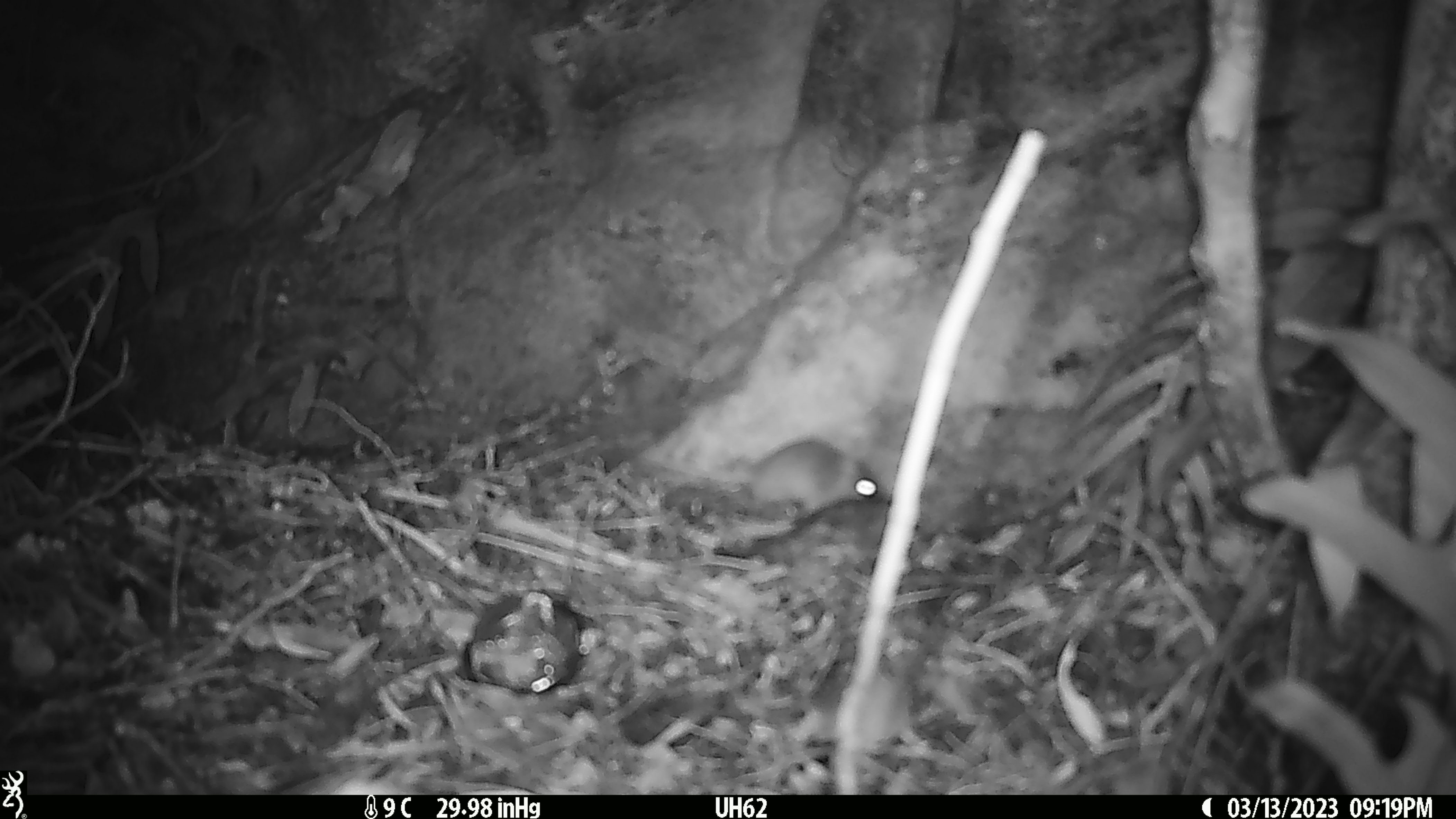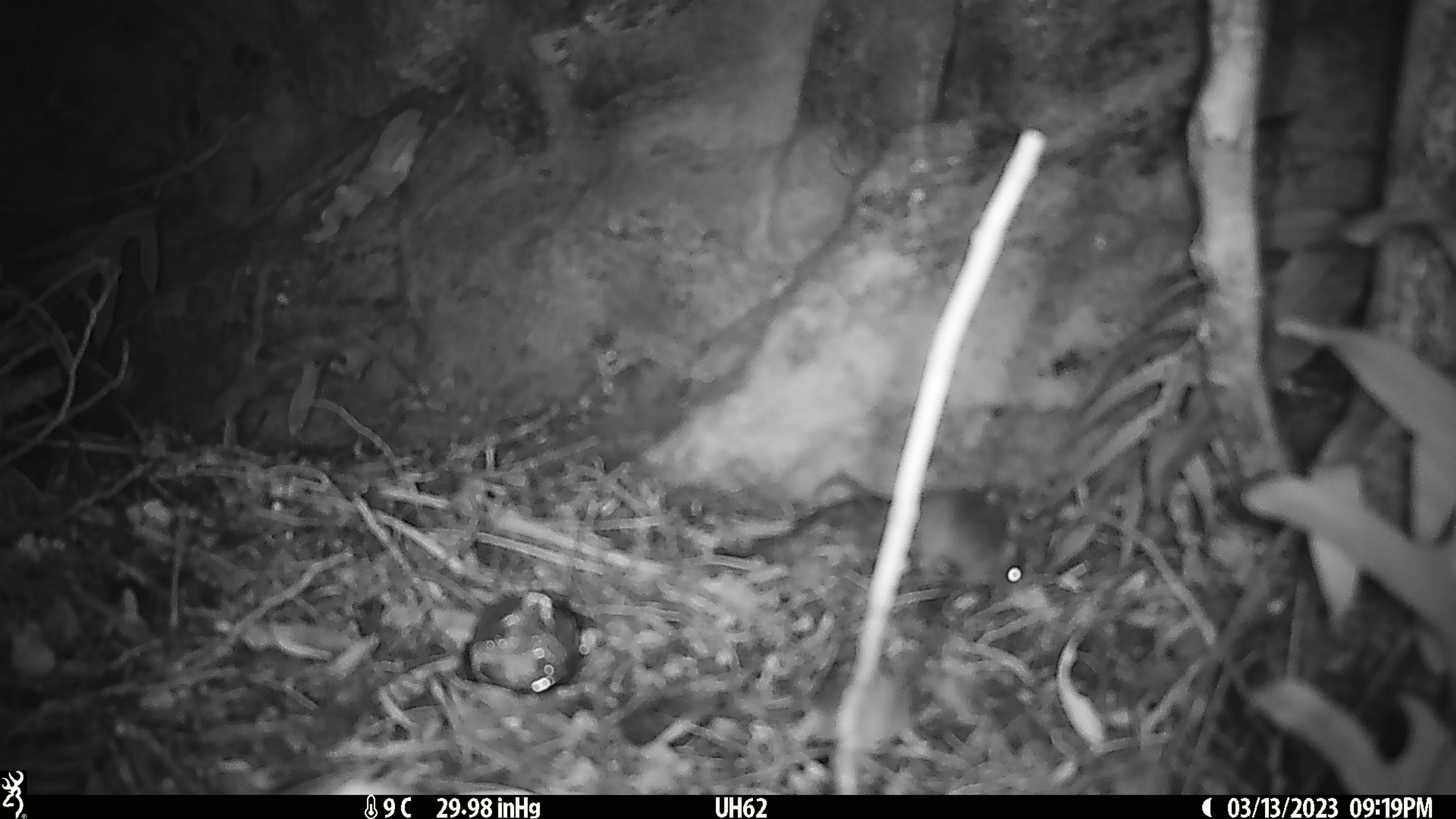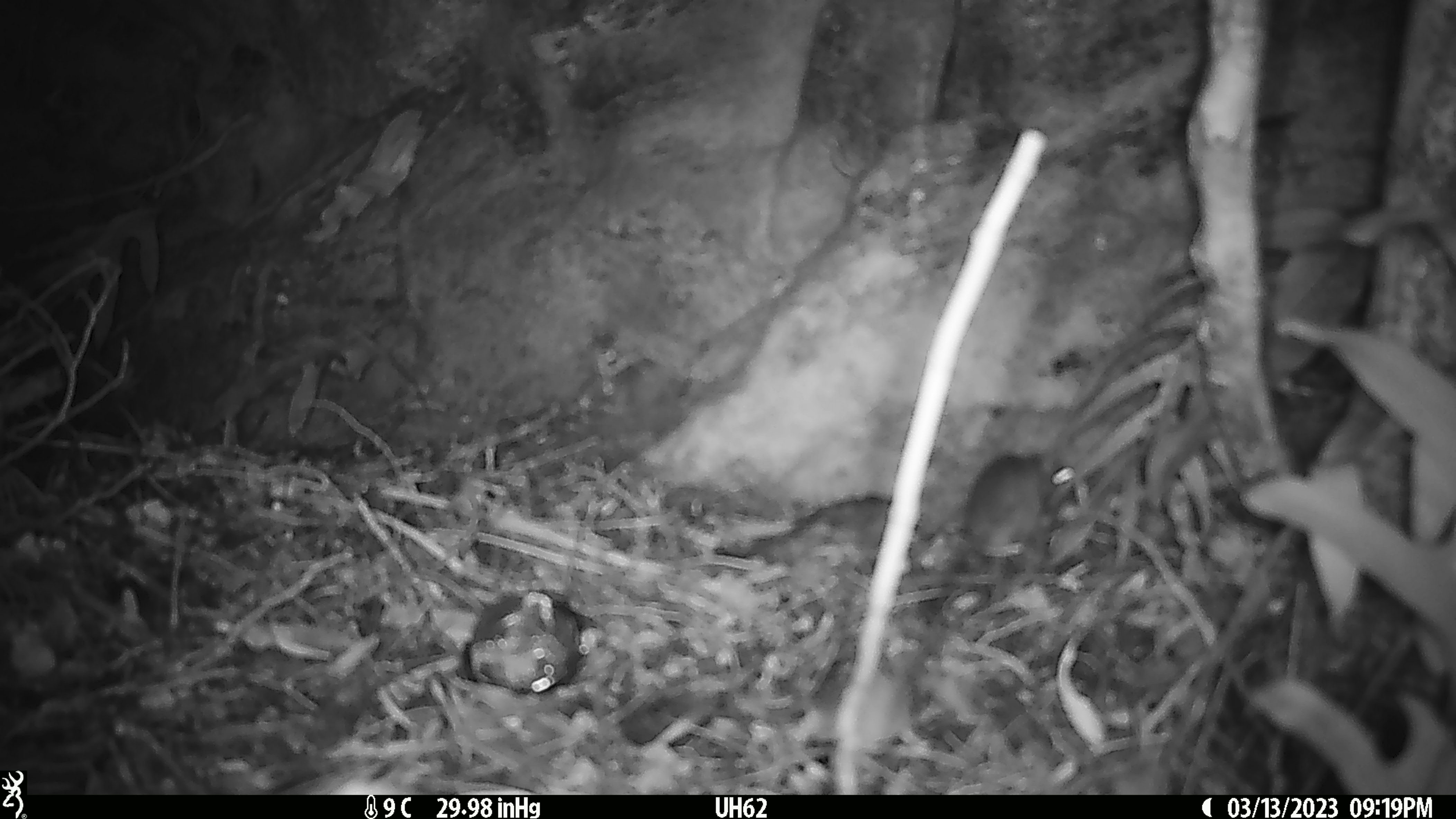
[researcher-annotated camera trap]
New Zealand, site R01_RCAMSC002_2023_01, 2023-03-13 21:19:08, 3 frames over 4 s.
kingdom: Animalia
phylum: Chordata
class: Mammalia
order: Rodentia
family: Muridae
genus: Mus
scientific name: Mus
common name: mouse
Mouse (Mus).